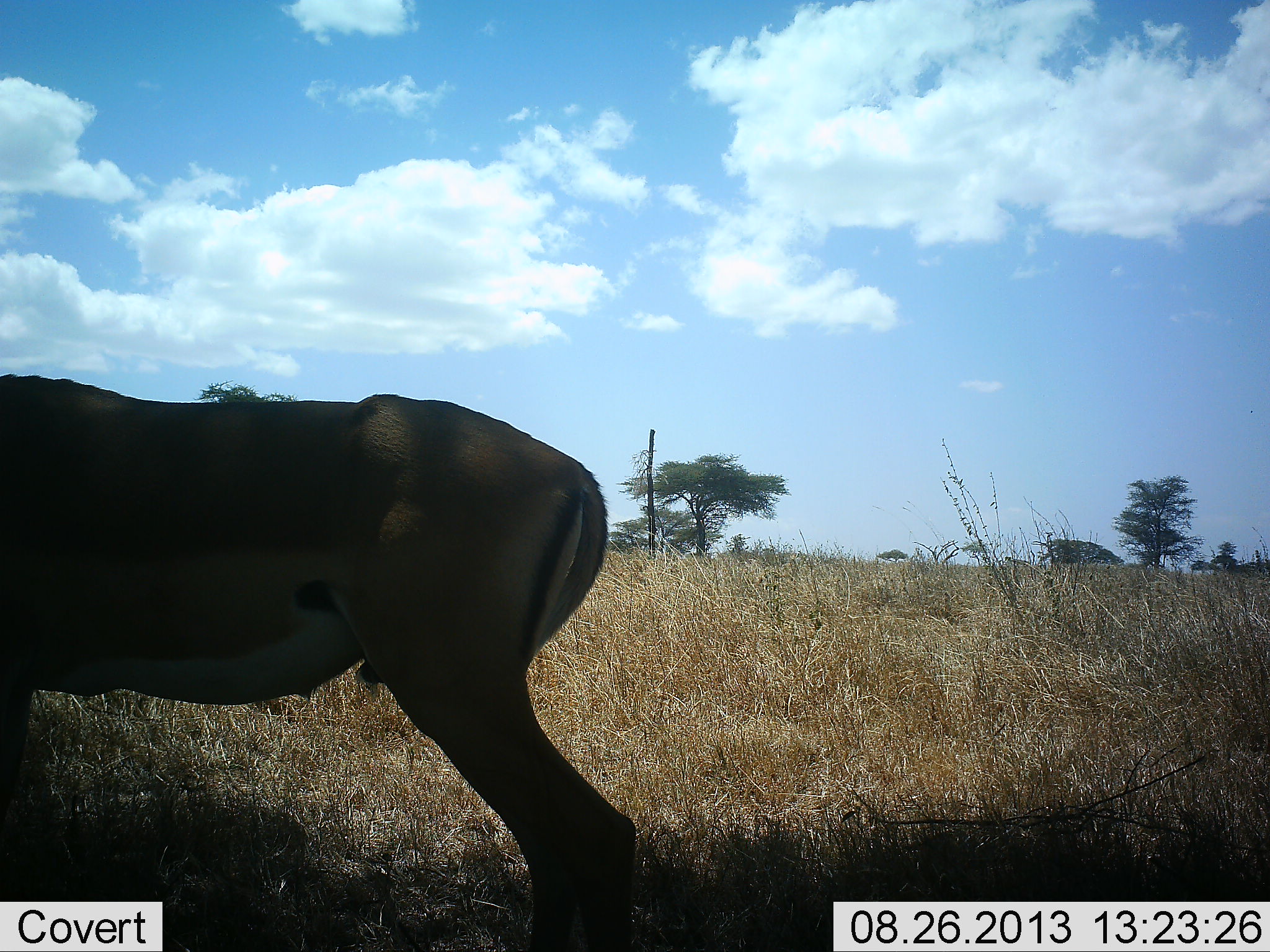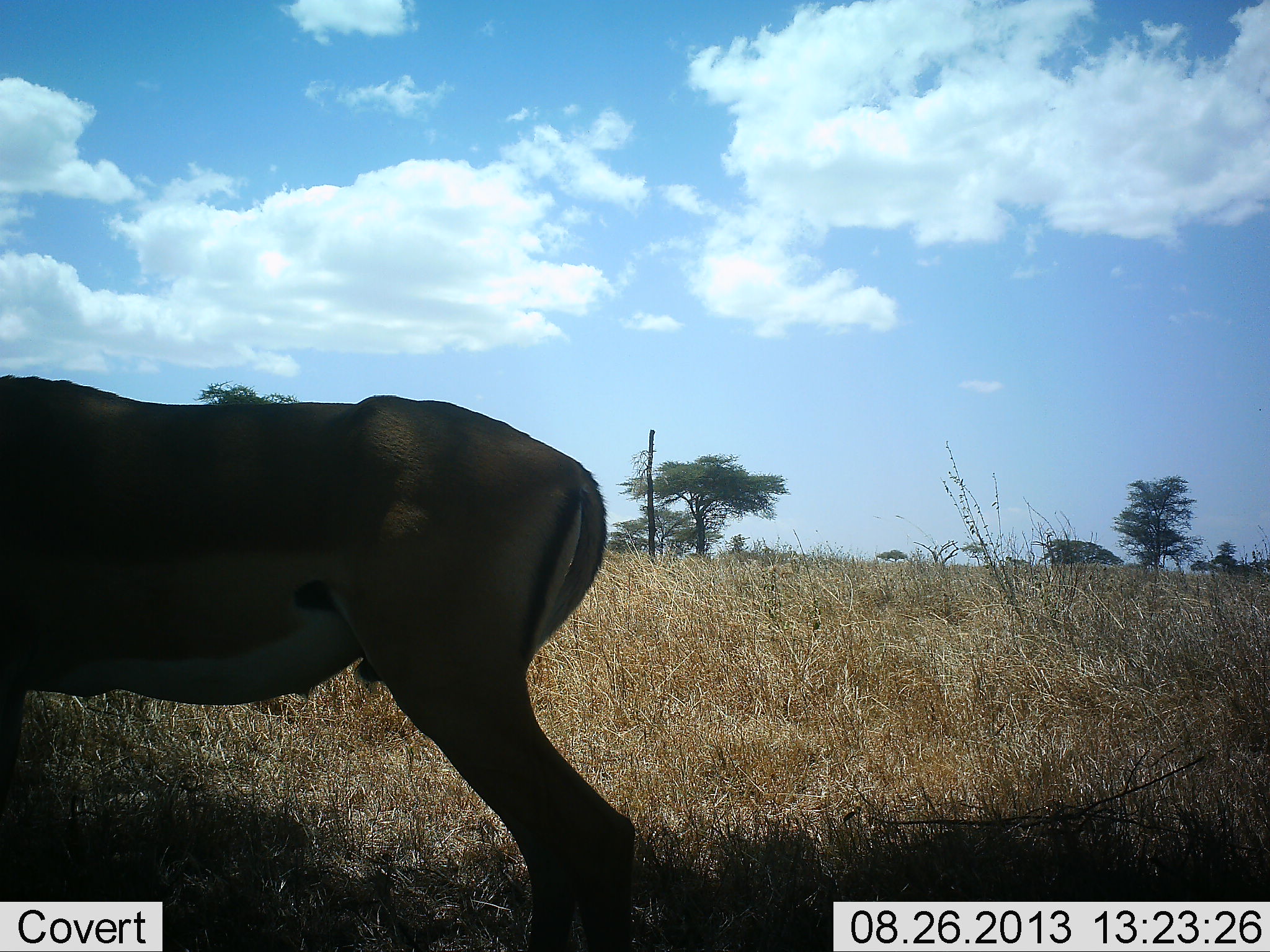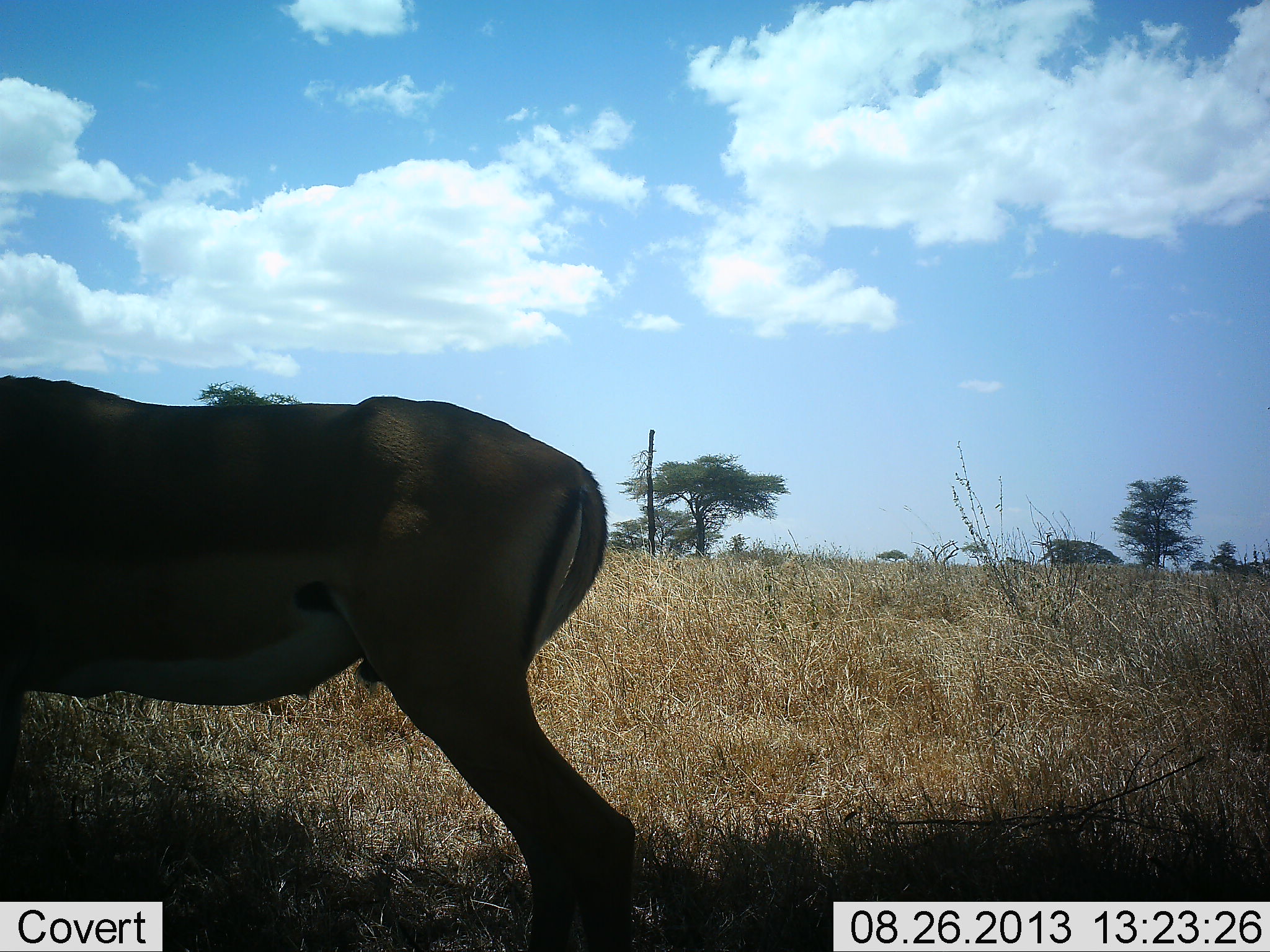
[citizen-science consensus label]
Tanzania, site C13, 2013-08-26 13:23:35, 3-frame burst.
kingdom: Animalia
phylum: Chordata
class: Mammalia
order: Artiodactyla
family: Bovidae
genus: Aepyceros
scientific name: Aepyceros melampus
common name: impala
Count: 1.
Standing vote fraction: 100%.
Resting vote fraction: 0%.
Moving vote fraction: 0%.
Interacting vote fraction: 0%.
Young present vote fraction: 0%.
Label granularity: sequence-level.